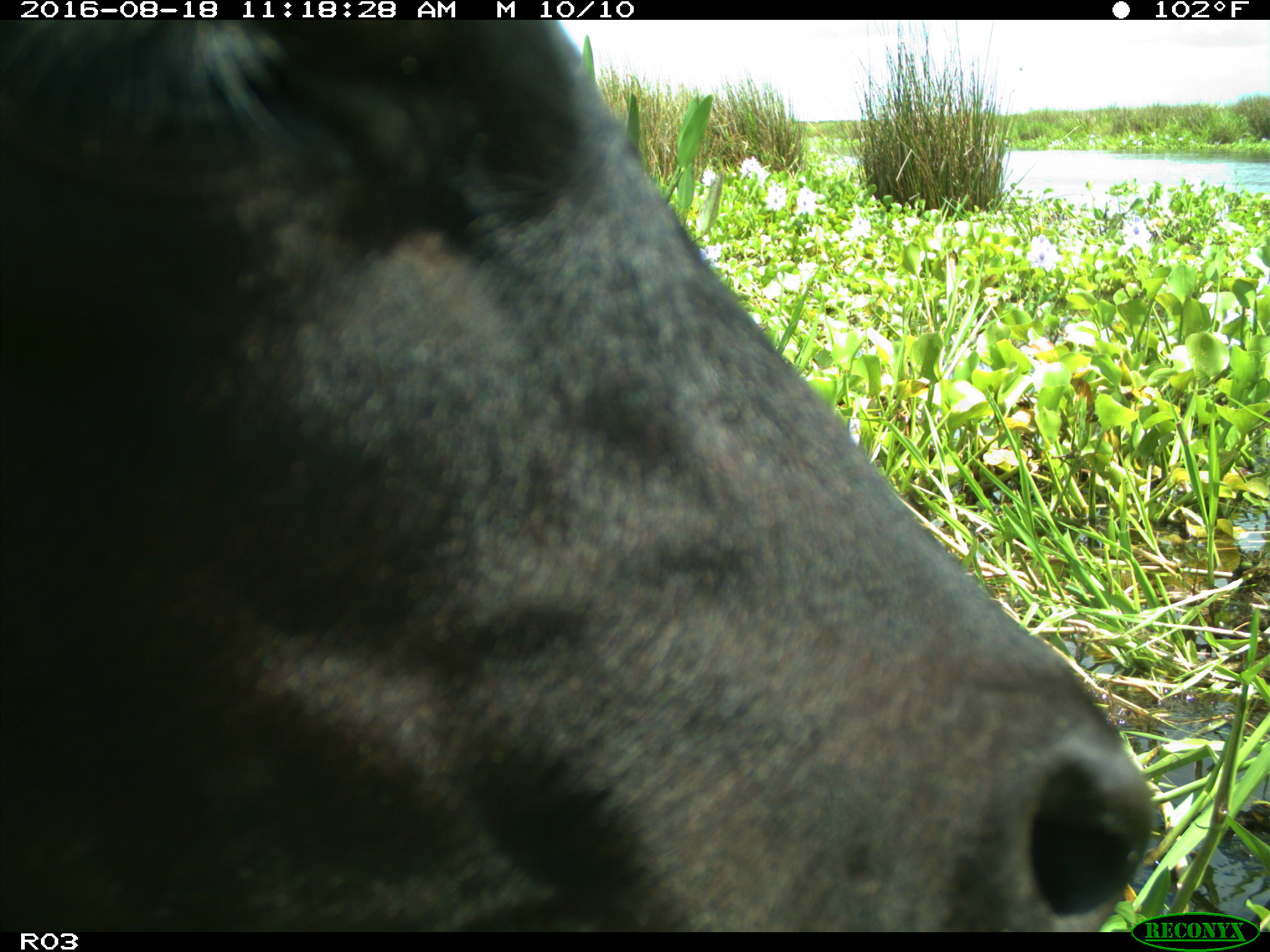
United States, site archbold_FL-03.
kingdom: Animalia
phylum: Chordata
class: Mammalia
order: Artiodactyla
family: Bovidae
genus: Bos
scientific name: Bos taurus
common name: domestic cow